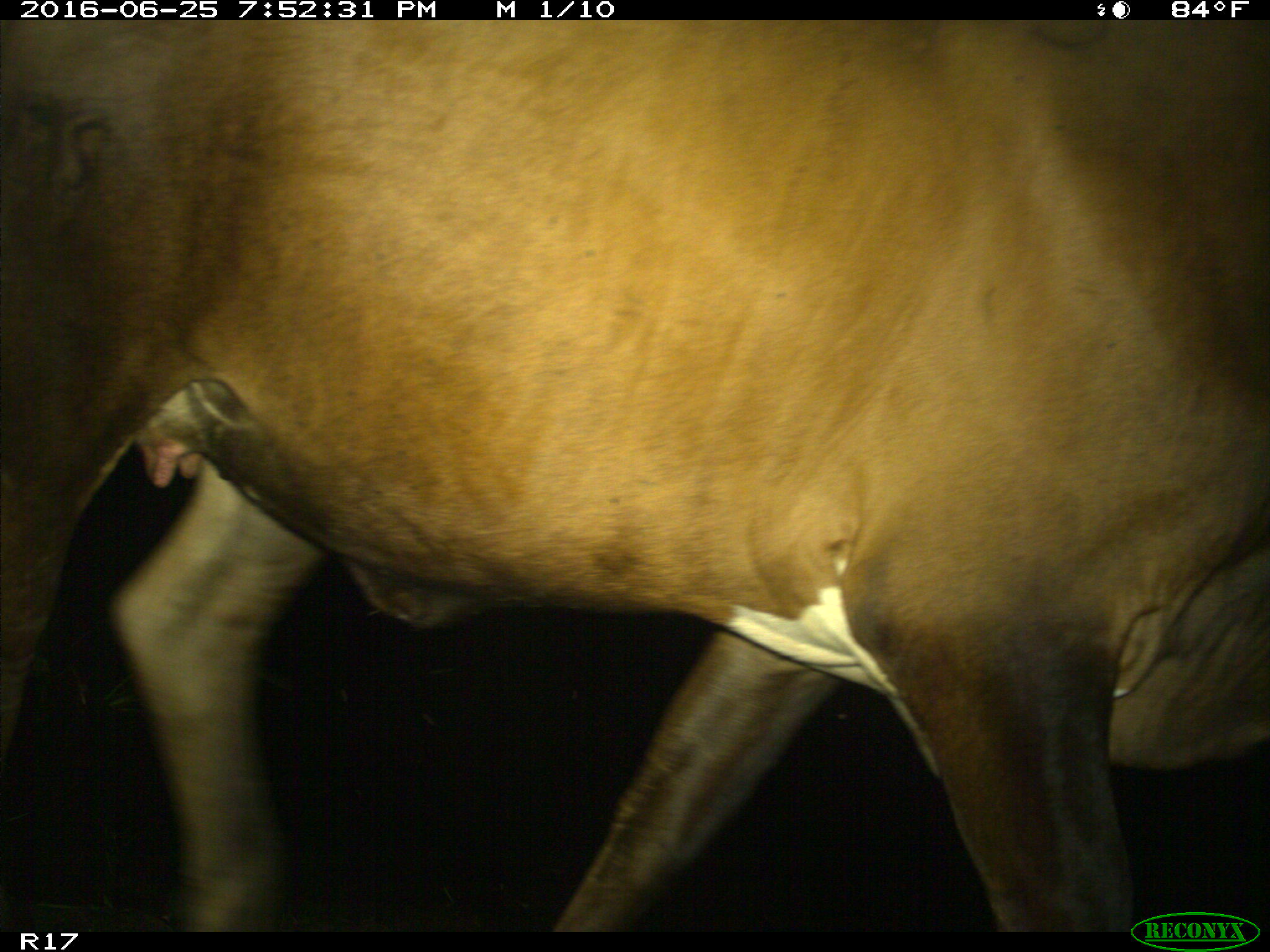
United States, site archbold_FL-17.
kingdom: Animalia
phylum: Chordata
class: Mammalia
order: Artiodactyla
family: Bovidae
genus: Bos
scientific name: Bos taurus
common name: domestic cow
Bos taurus (domestic cow).